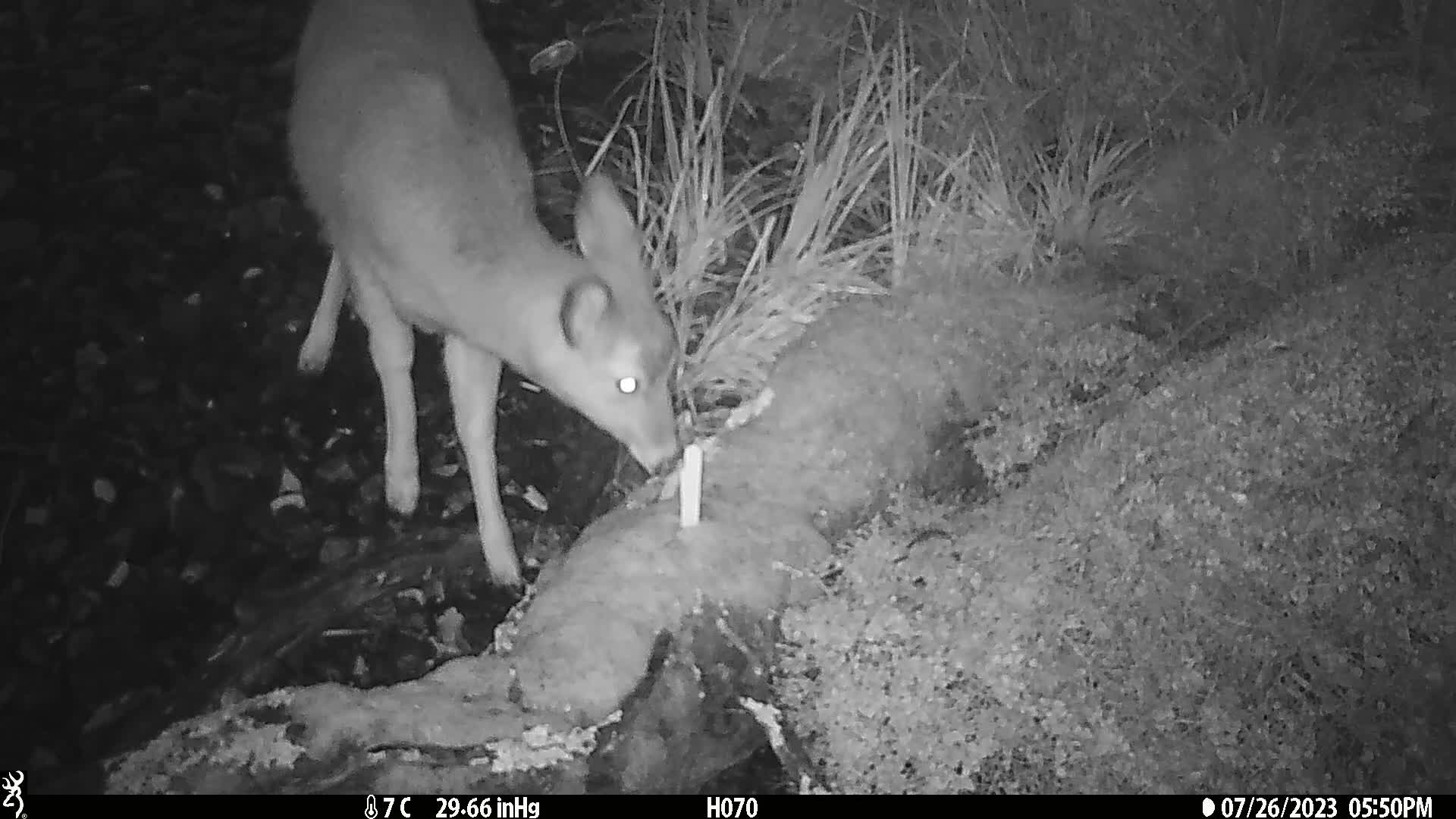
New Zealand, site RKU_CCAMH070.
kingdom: Animalia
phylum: Chordata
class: Mammalia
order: Artiodactyla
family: Cervidae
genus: Odocoileus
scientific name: Odocoileus virginianus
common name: white-tailed deer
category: white tailed deer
White tailed deer (white-tailed deer) (Odocoileus virginianus).